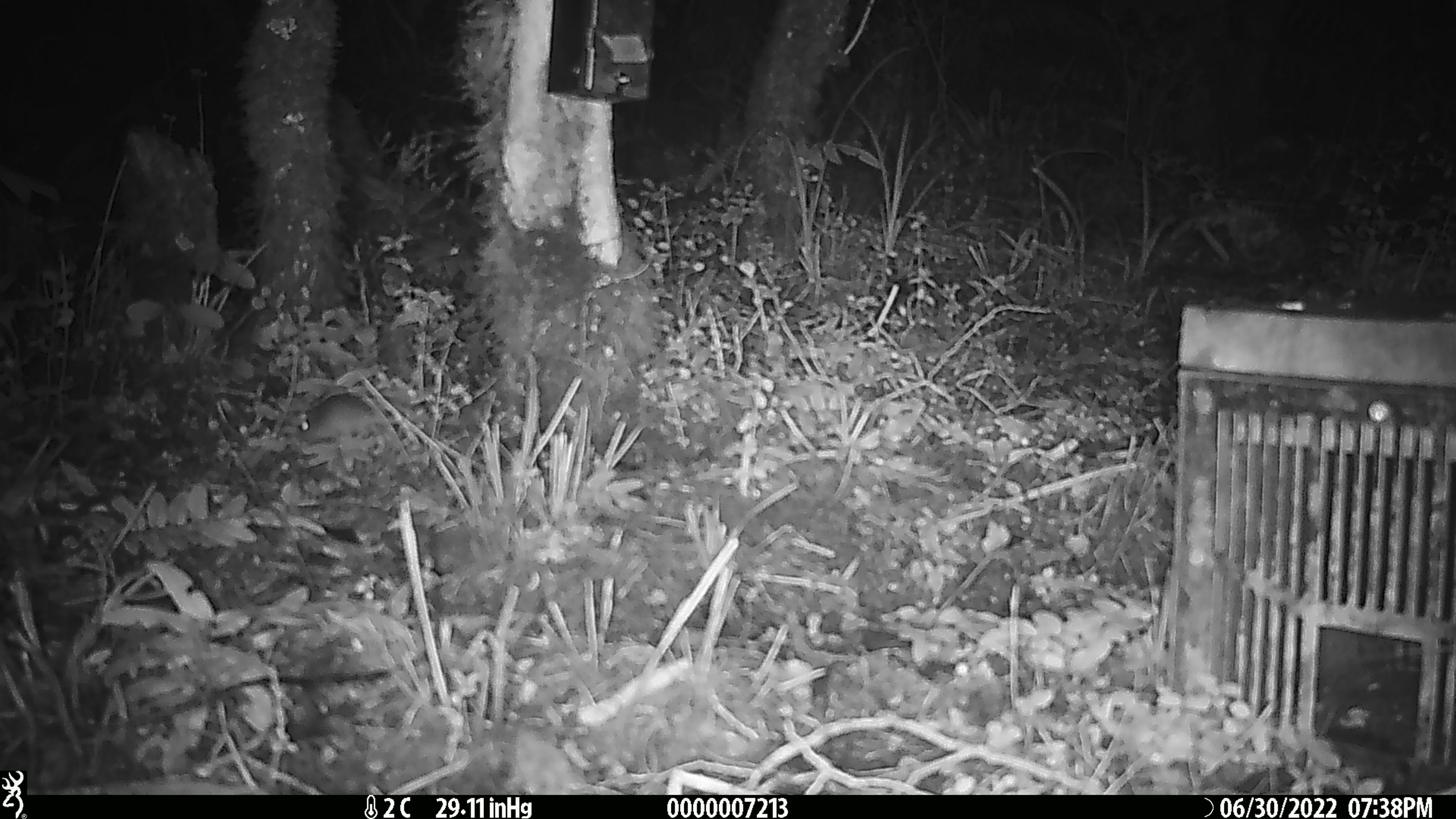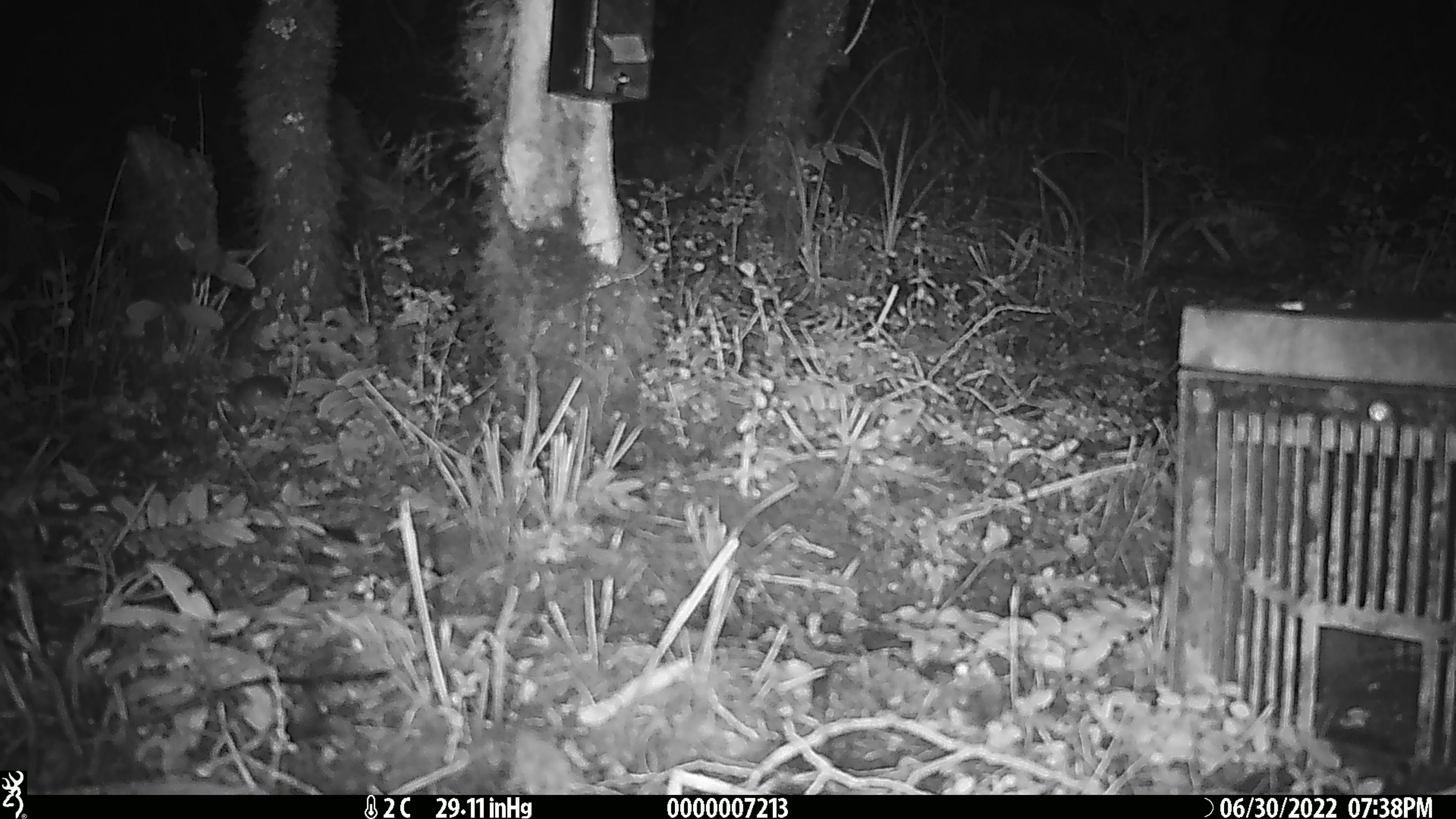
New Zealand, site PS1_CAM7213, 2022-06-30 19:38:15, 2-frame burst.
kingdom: Animalia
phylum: Chordata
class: Mammalia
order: Rodentia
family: Muridae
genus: Mus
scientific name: Mus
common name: mouse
Mouse (Mus).